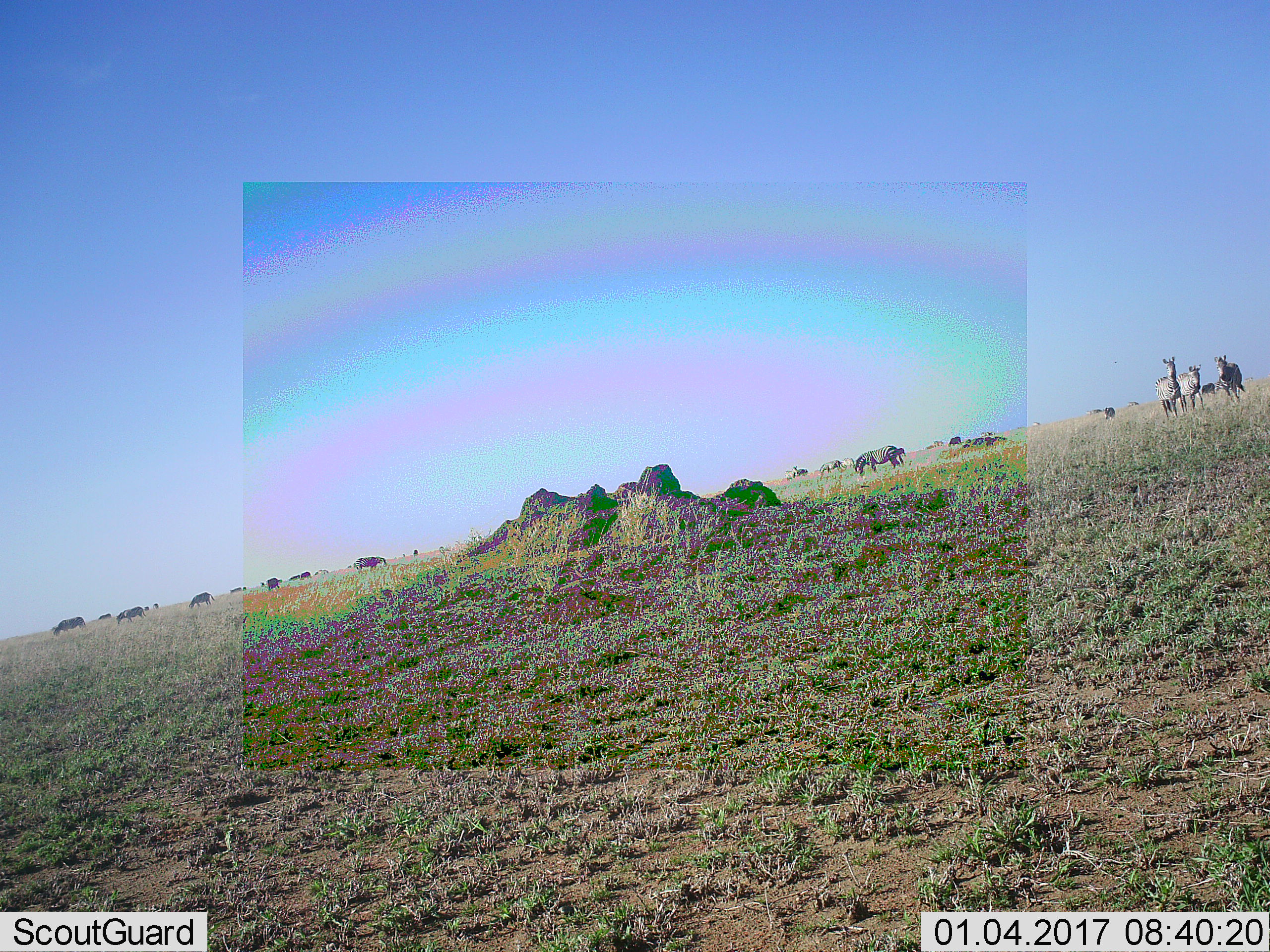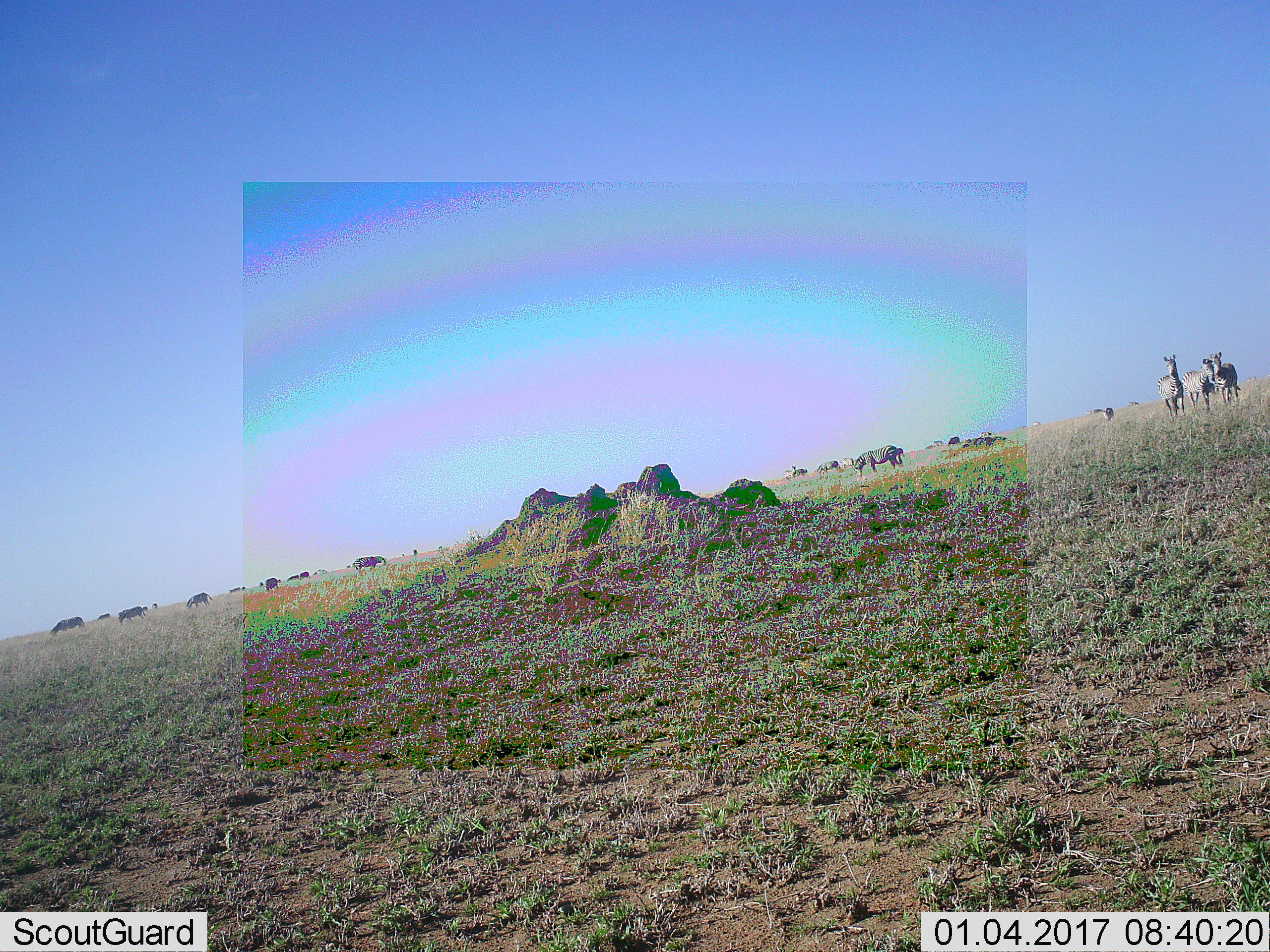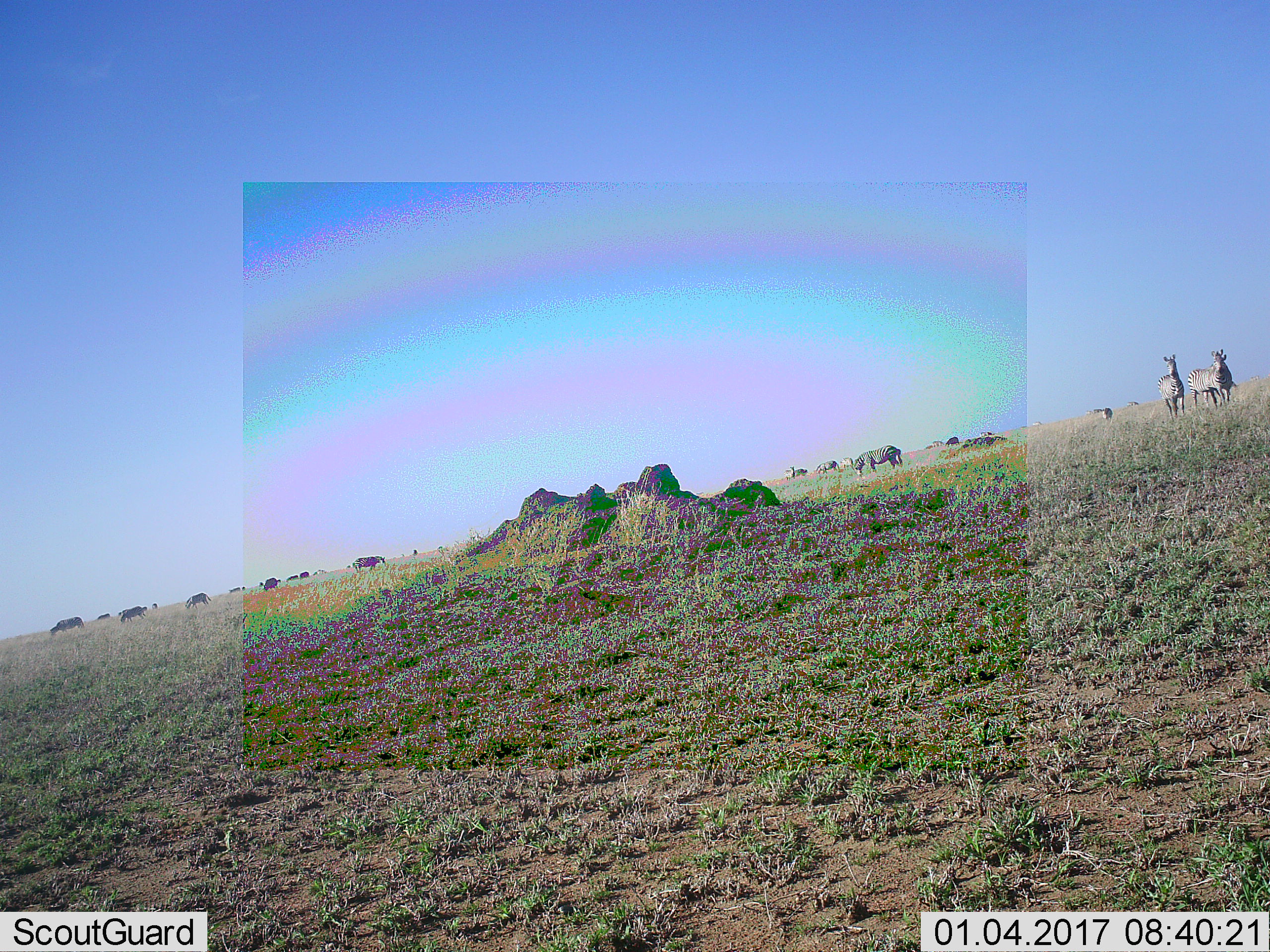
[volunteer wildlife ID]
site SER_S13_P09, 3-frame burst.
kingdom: Animalia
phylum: Chordata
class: Mammalia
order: Perissodactyla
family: Equidae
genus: Equus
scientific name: Equus quagga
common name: plains zebra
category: zebraplains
Zebraplains (plains zebra) (Equus quagga), count 11-50. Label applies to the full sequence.